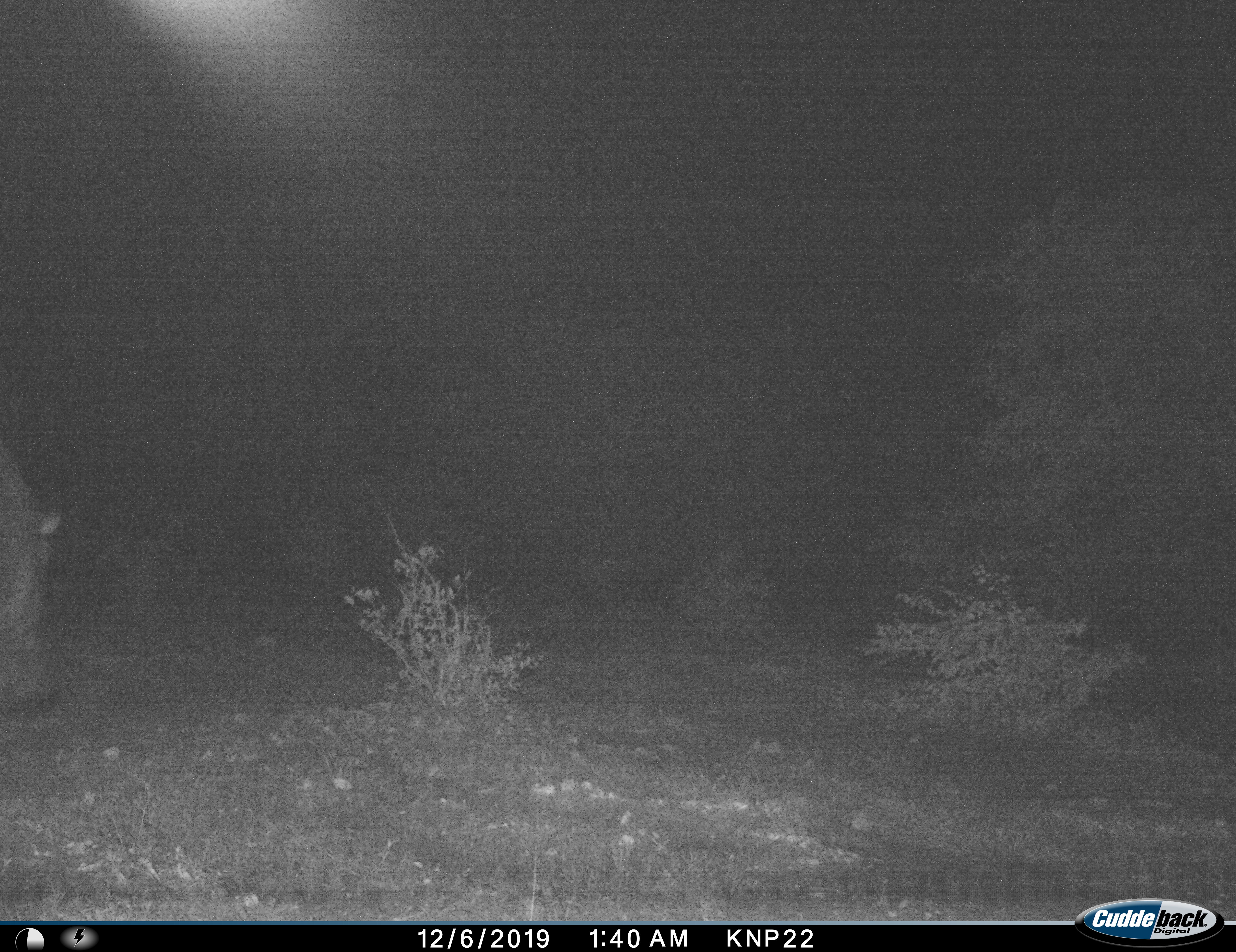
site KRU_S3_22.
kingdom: Animalia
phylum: Chordata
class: Mammalia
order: Artiodactyla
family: Hippopotamidae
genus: Hippopotamus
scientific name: Hippopotamus amphibius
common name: hippopotamus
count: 1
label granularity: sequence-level